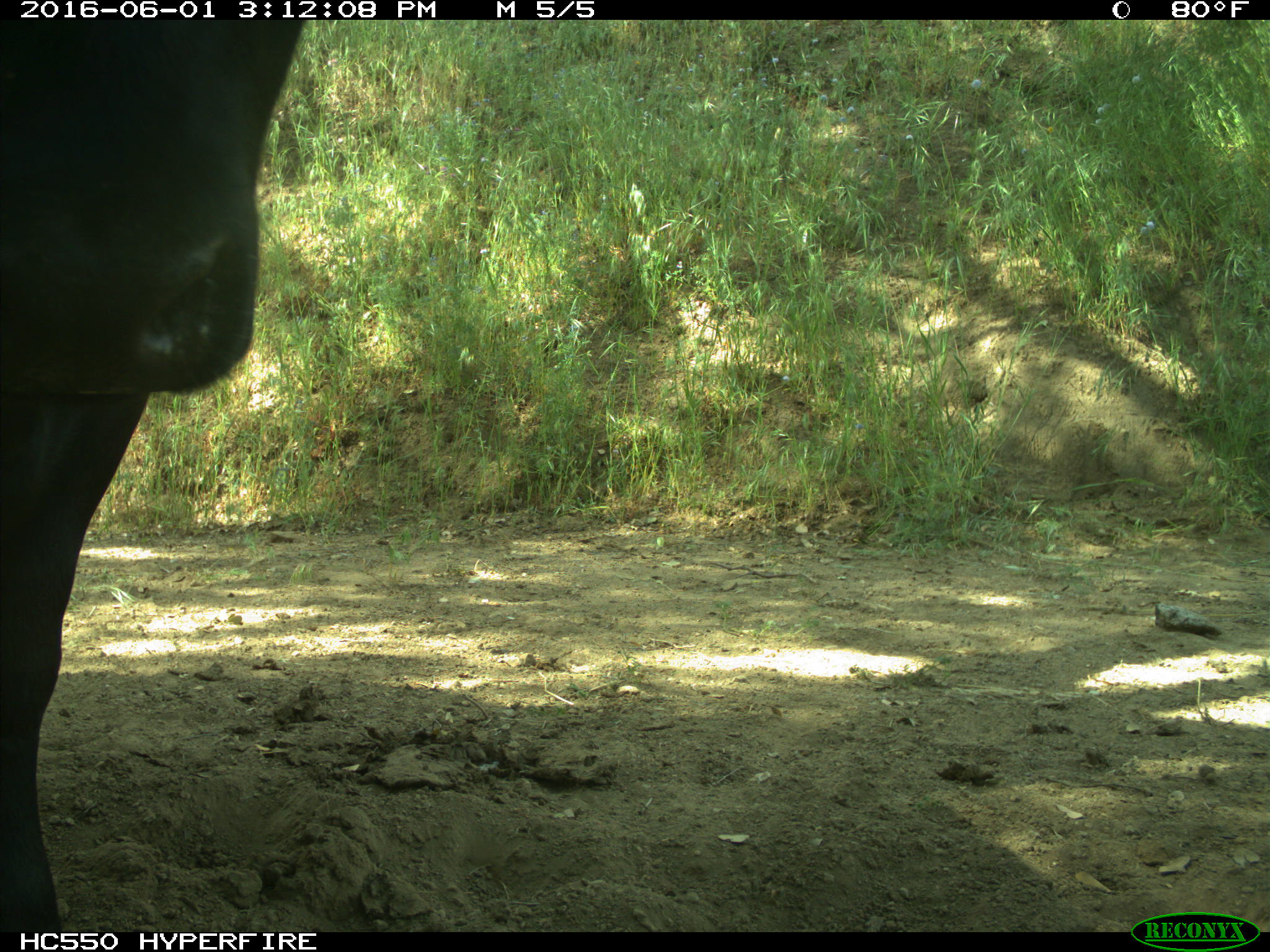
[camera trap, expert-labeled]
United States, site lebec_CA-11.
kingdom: Animalia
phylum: Chordata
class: Mammalia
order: Artiodactyla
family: Bovidae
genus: Bos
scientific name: Bos taurus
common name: domestic cow